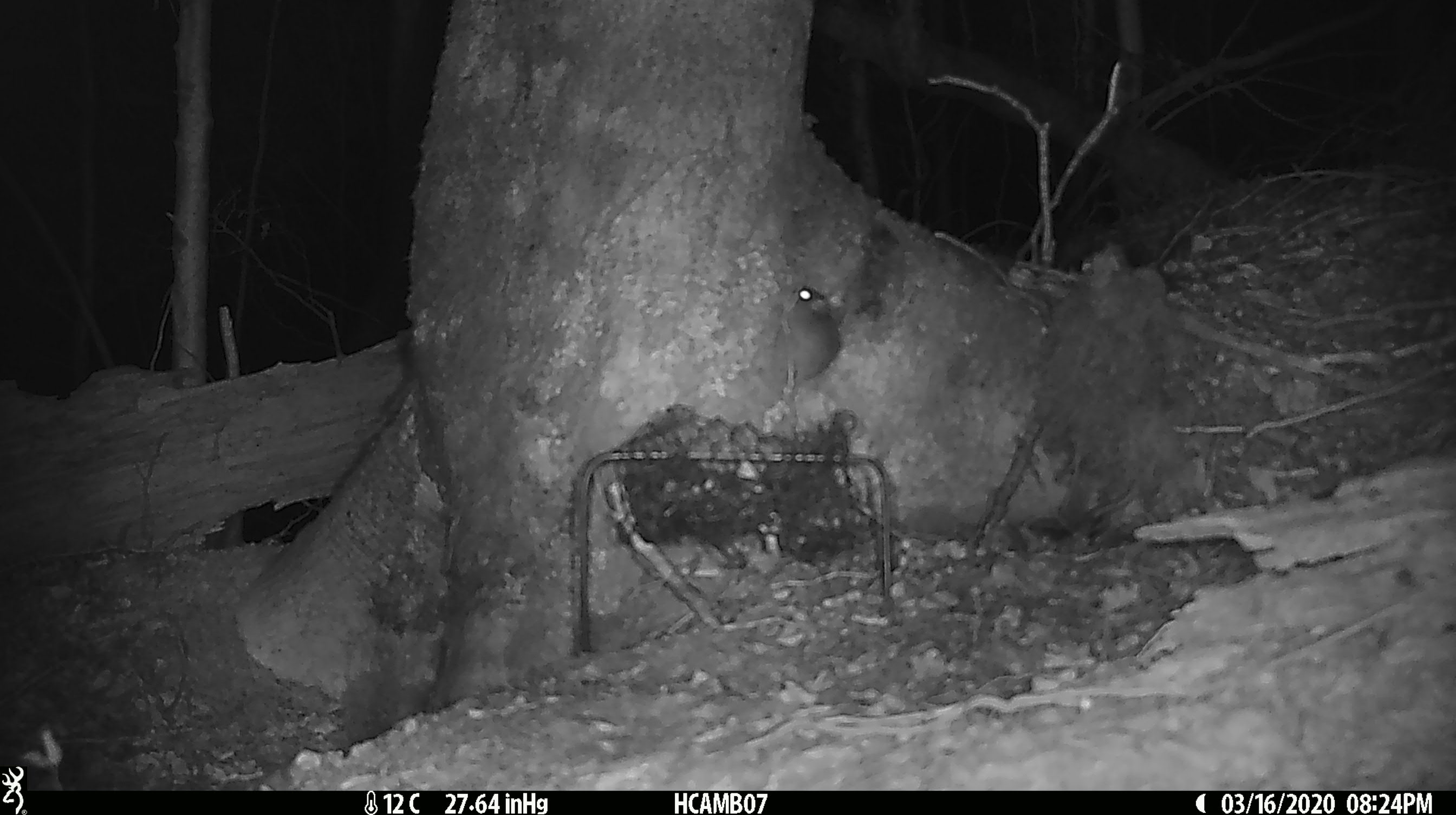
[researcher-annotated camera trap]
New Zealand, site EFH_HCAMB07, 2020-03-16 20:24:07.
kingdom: Animalia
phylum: Chordata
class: Mammalia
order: Rodentia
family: Muridae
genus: Mus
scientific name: Mus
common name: mouse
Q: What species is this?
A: Mouse (Mus).